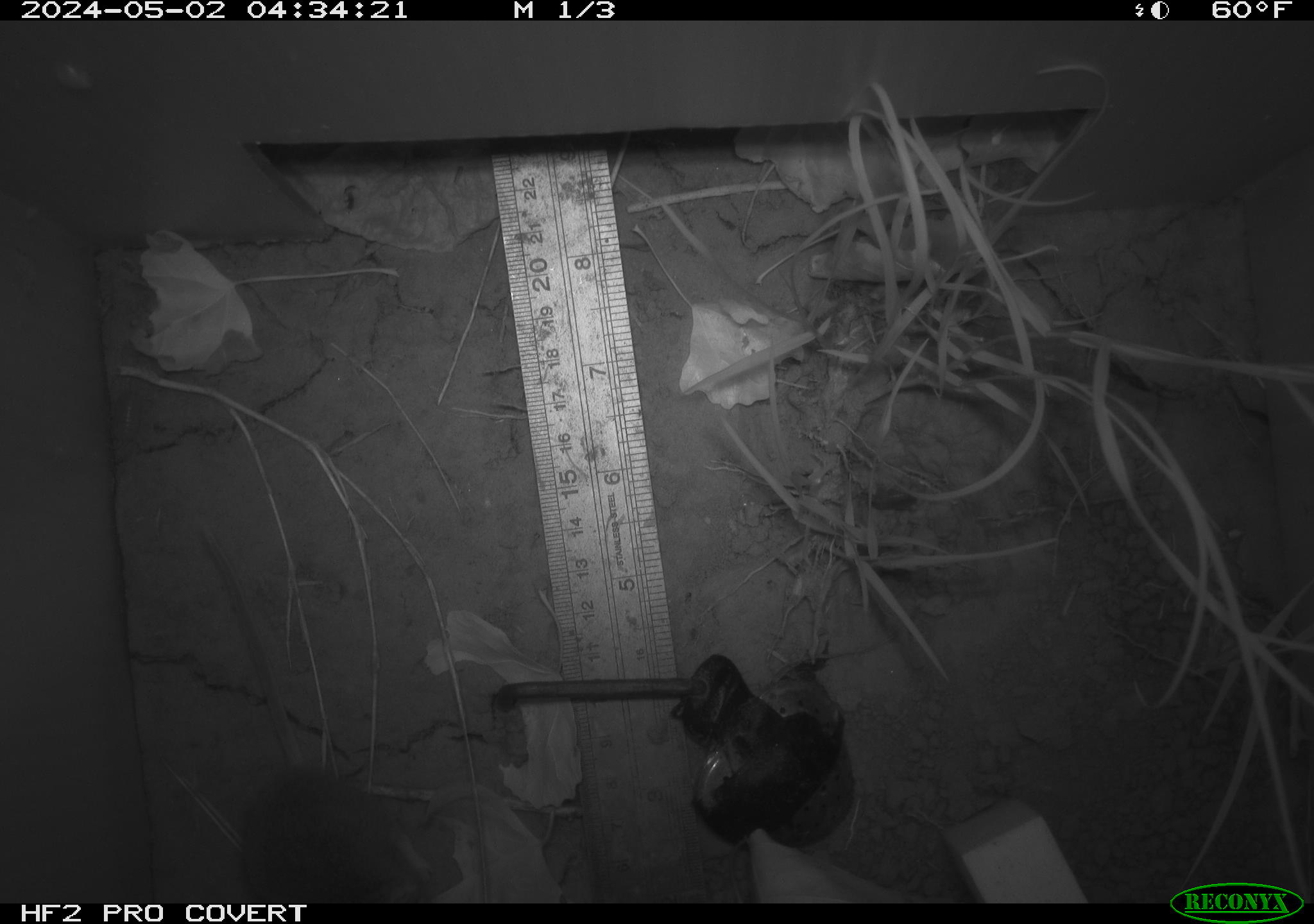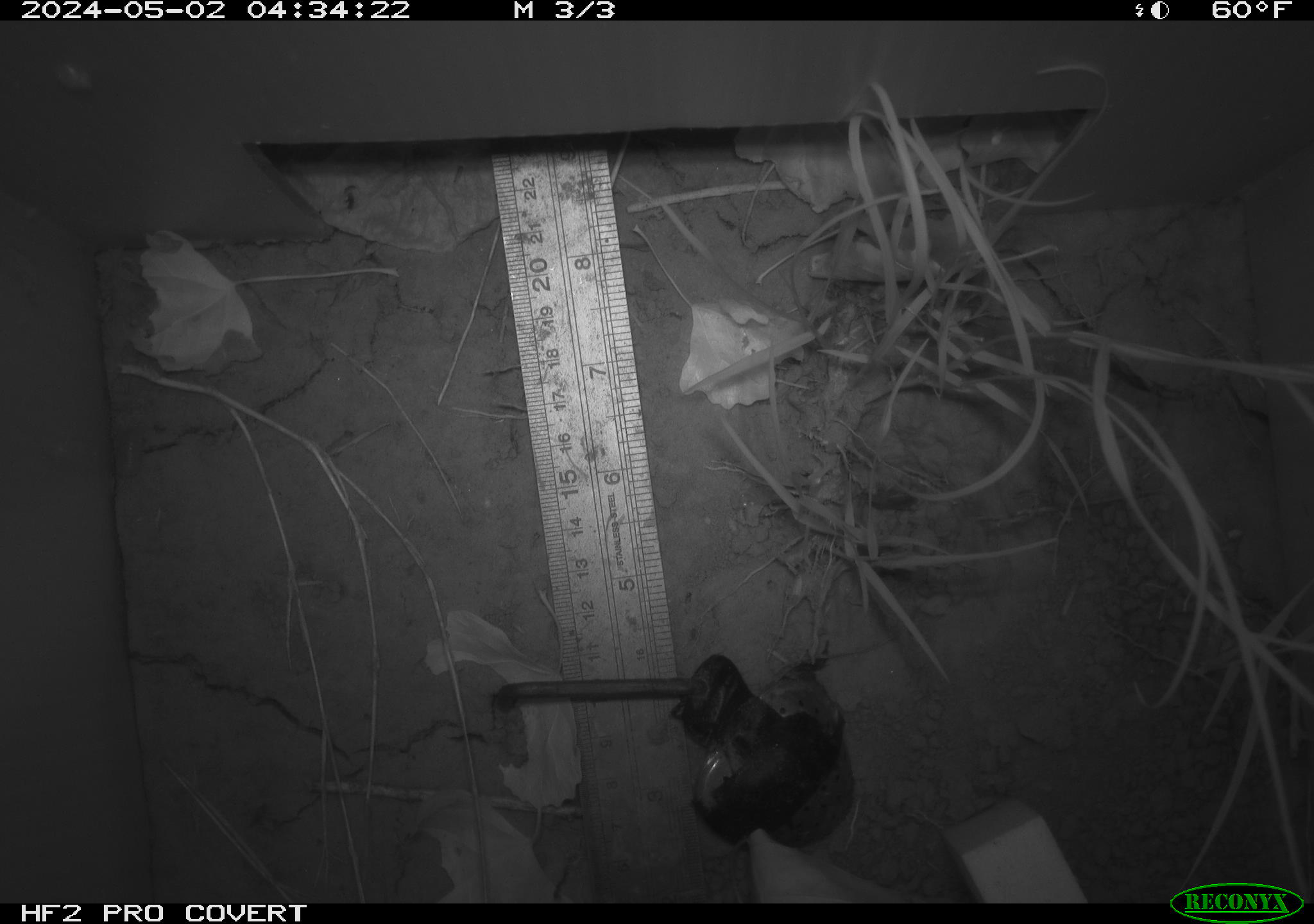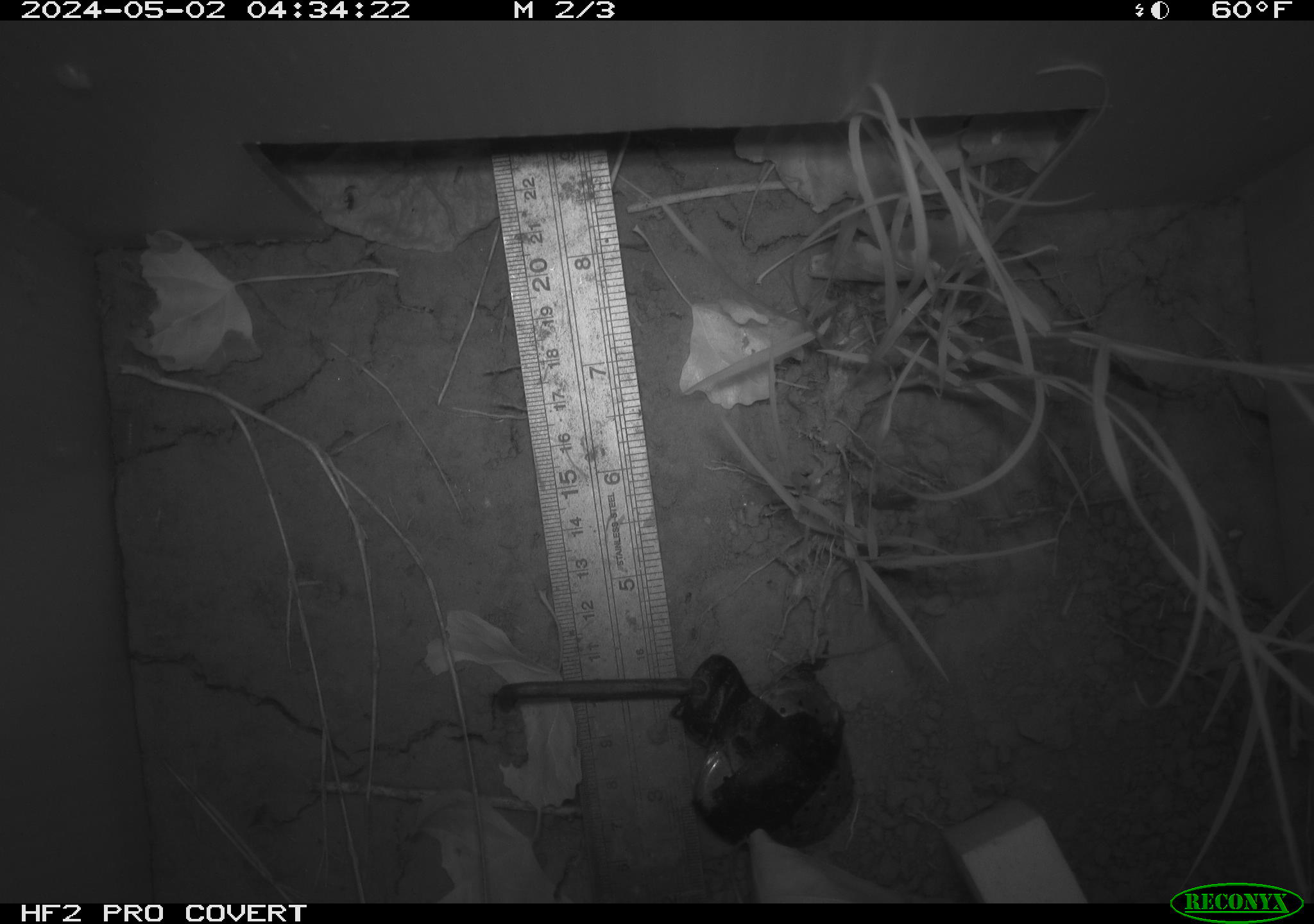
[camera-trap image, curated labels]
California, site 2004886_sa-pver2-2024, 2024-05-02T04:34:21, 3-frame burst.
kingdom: Animalia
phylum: Chordata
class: Mammalia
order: Rodentia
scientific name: Rodentia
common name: mouse species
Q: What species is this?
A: Mouse species (Rodentia).